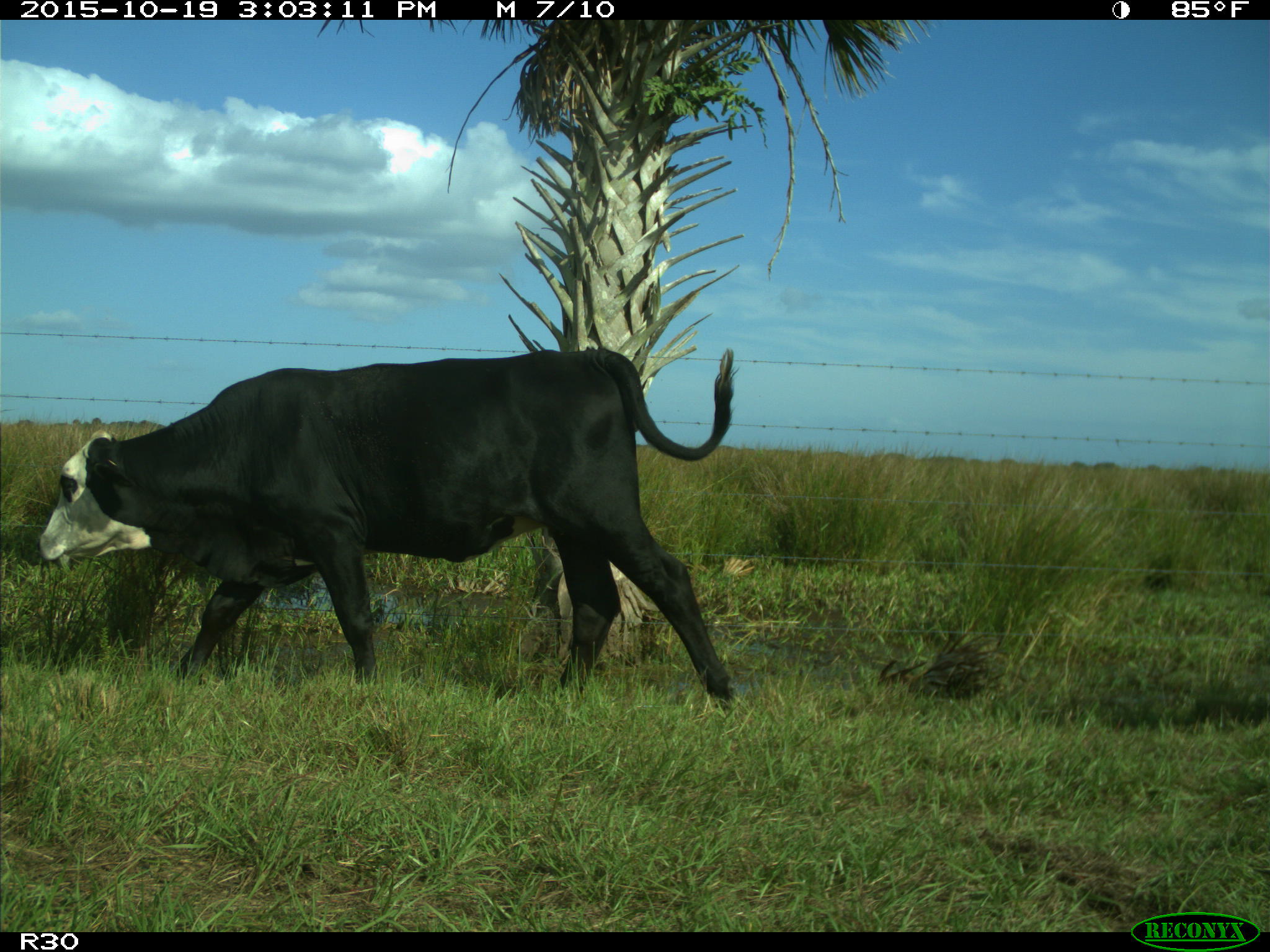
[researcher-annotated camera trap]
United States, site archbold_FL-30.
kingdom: Animalia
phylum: Chordata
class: Mammalia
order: Artiodactyla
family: Bovidae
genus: Bos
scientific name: Bos taurus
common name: domestic cow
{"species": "Bos taurus (domestic cow)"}